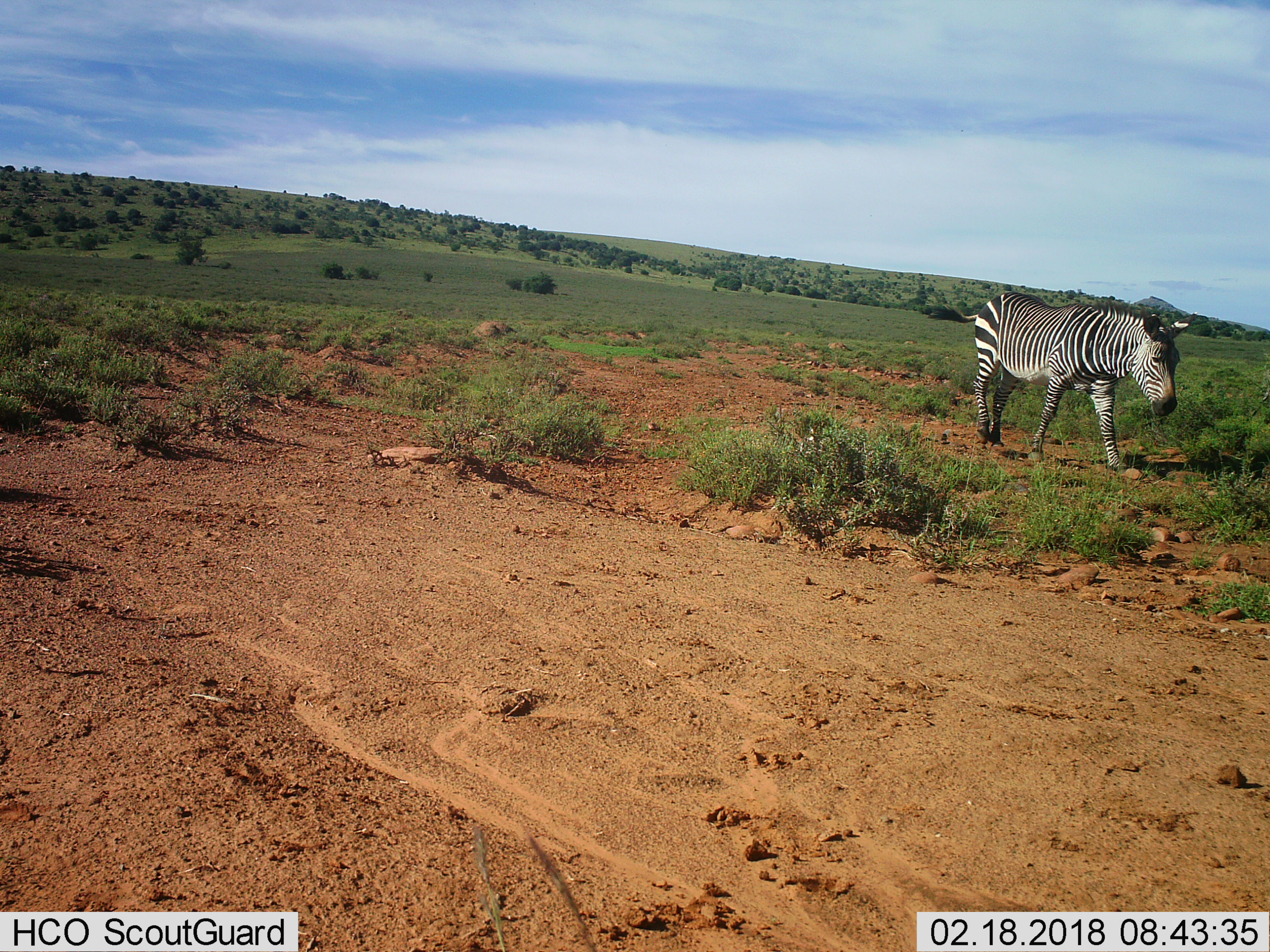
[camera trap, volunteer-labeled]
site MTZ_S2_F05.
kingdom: Animalia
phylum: Chordata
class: Mammalia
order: Perissodactyla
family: Equidae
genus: Equus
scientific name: Equus zebra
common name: mountain zebra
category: zebramountain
Zebramountain (mountain zebra) (Equus zebra), count 1. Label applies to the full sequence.